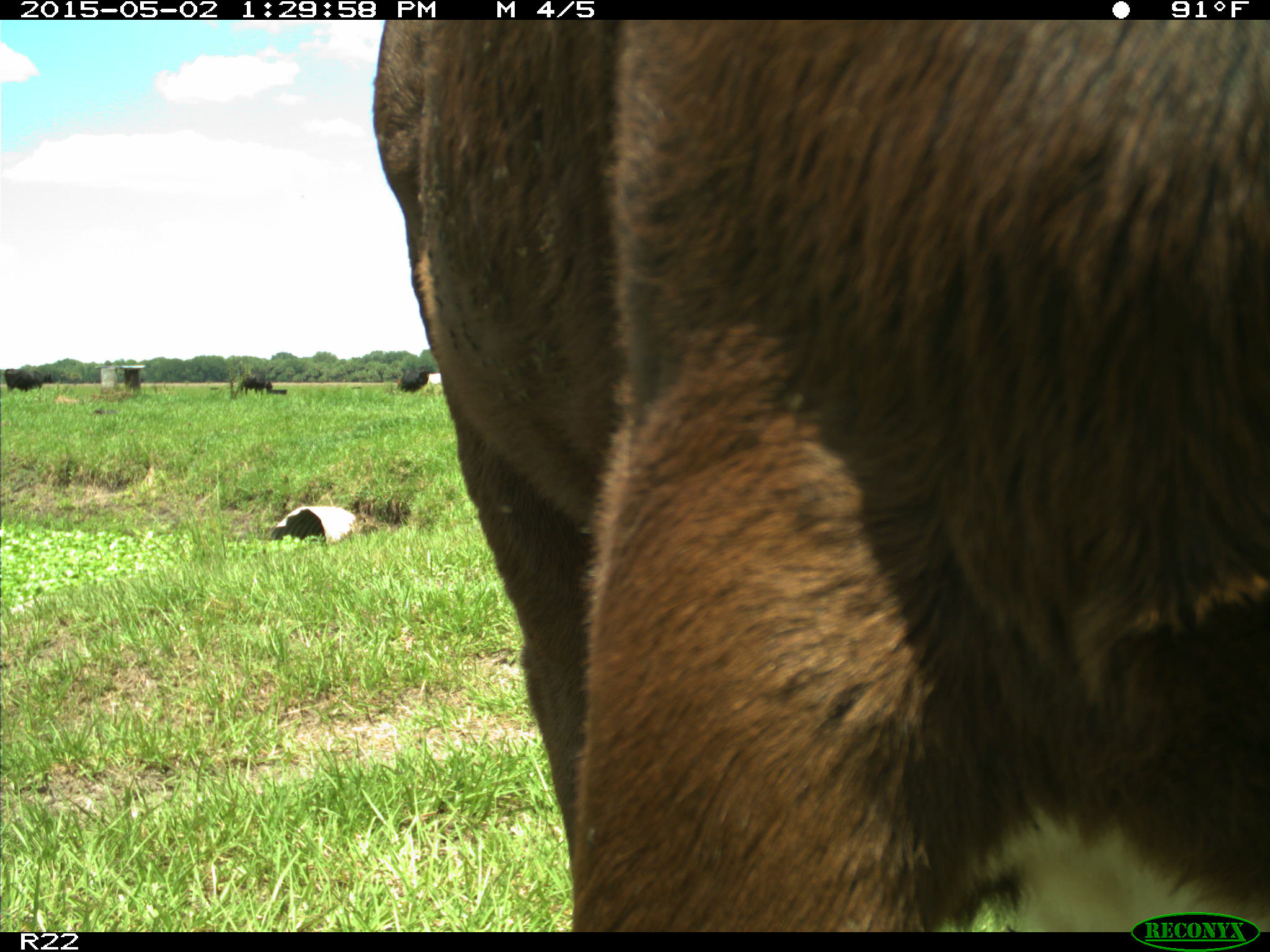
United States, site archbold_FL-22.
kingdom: Animalia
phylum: Chordata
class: Mammalia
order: Artiodactyla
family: Bovidae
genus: Bos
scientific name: Bos taurus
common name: domestic cow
Bos taurus (domestic cow).